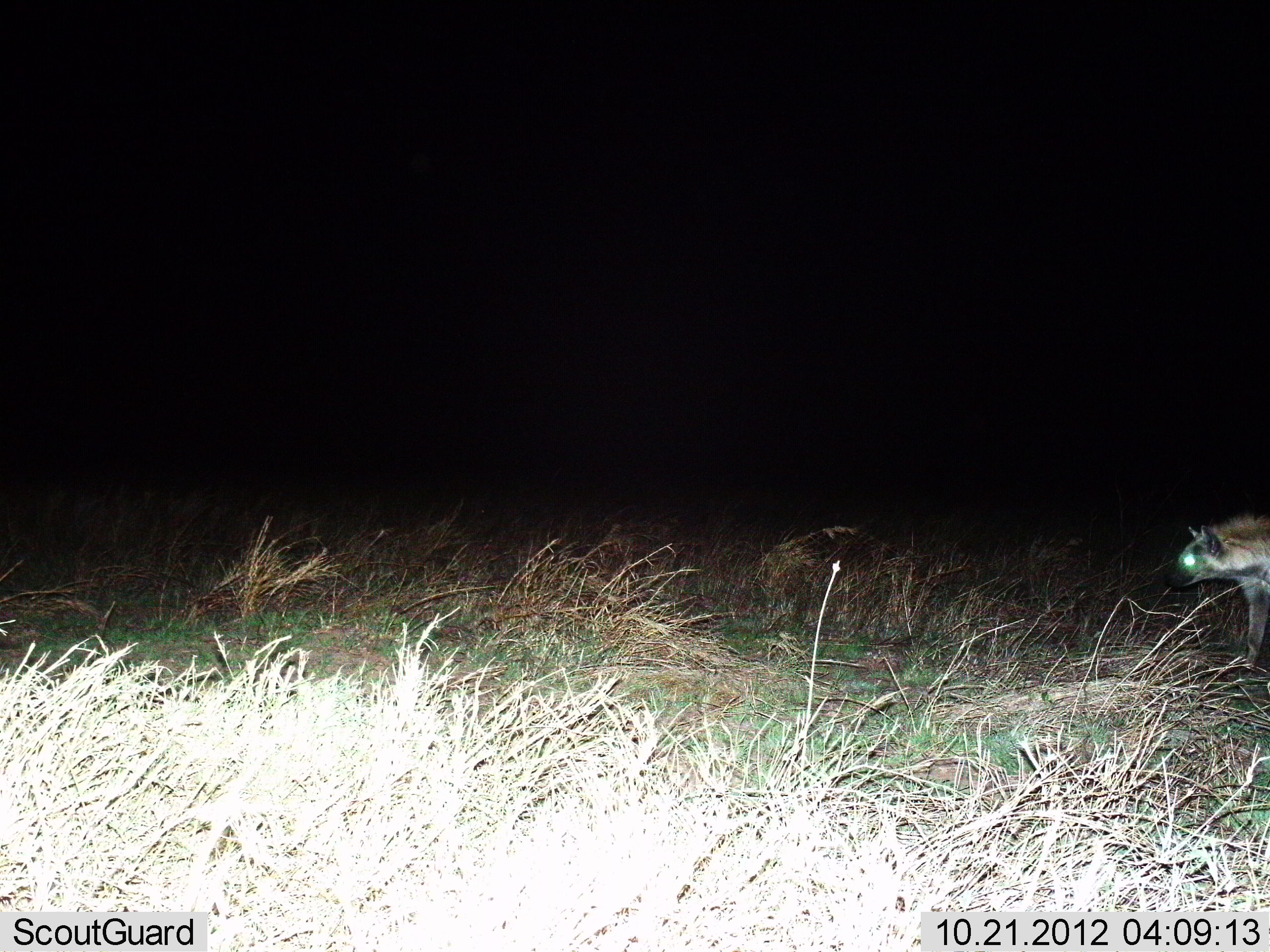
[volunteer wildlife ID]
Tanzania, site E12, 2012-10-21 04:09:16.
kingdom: Animalia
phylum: Chordata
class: Mammalia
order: Carnivora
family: Hyaenidae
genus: Hyaena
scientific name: Hyaena hyaena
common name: striped hyena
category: hyenastriped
Hyenastriped (striped hyena) (Hyaena hyaena), count 1. Behavior (volunteer vote fractions): standing 60%, resting 0%, moving 40%, interacting 0%. Young present (vote fraction): 0%. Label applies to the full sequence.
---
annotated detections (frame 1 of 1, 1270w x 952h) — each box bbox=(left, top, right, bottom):
animal: bbox=(1173, 514, 1270, 673)